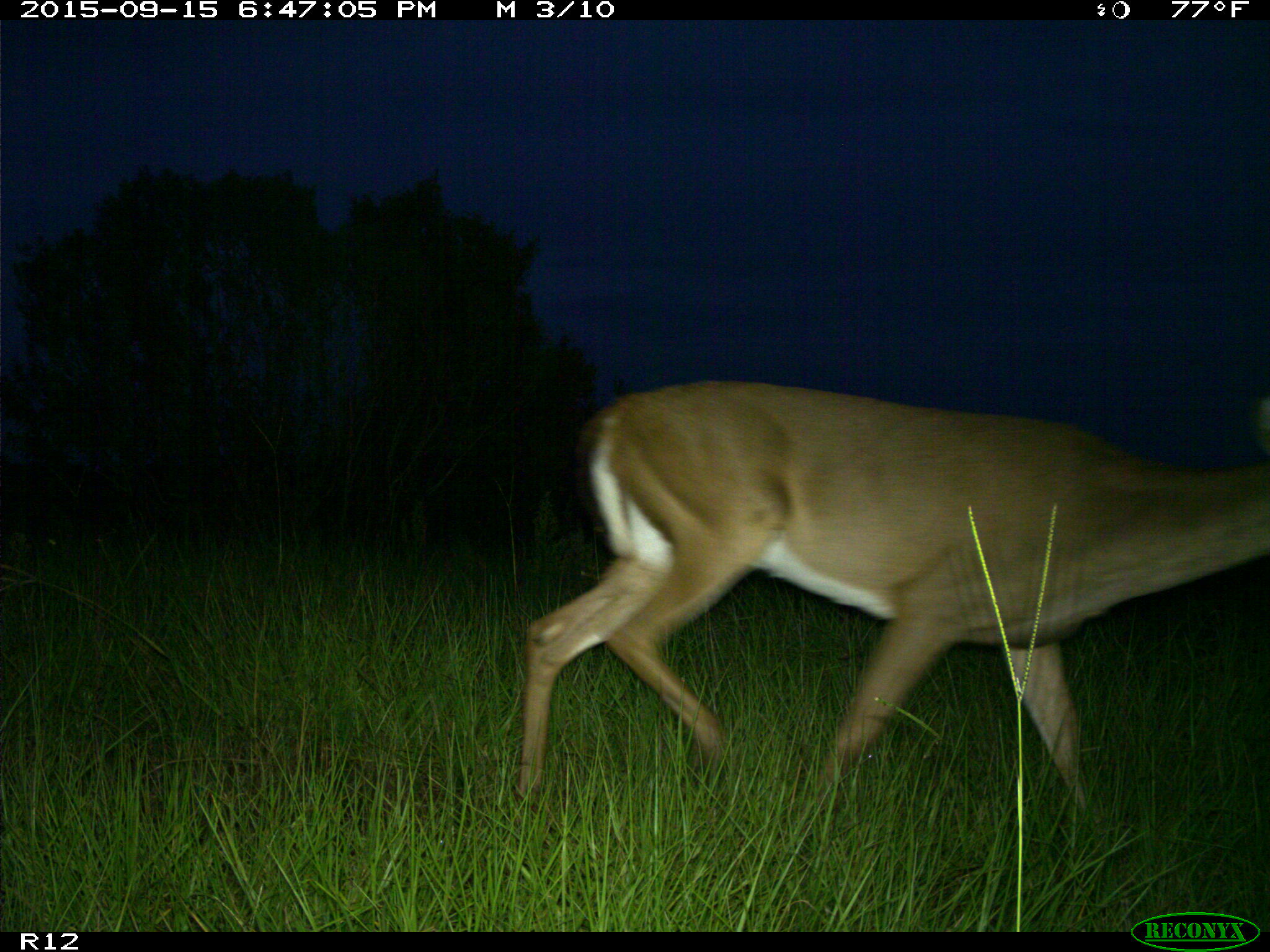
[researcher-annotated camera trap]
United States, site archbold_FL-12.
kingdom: Animalia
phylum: Chordata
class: Mammalia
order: Artiodactyla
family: Cervidae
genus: Odocoileus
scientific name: Odocoileus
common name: deer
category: unidentified deer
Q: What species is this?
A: Unidentified deer (deer) (Odocoileus).